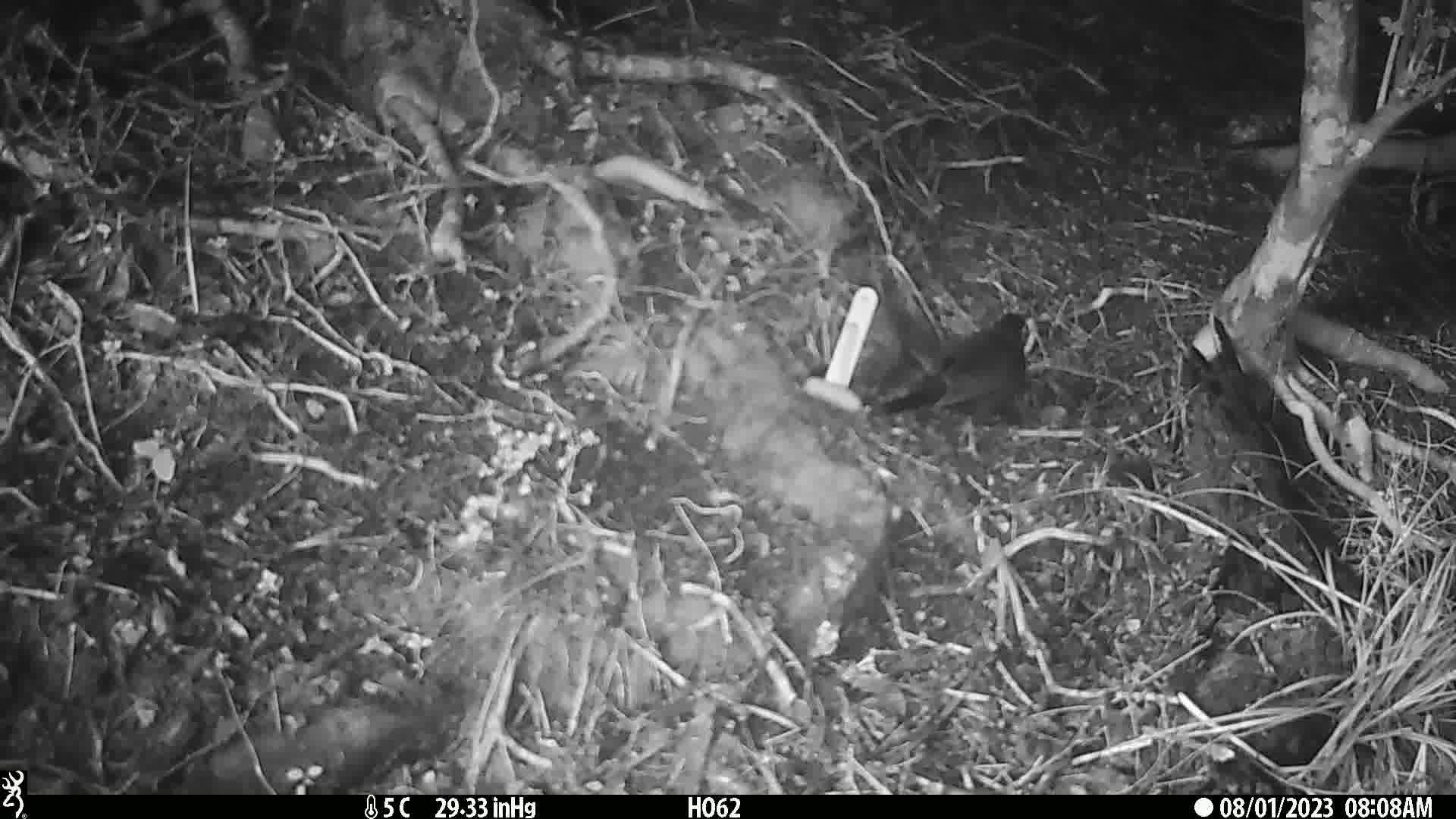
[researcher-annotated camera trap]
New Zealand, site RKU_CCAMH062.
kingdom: Animalia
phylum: Chordata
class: Aves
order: Passeriformes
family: Turdidae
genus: Turdus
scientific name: Turdus merula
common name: eurasian blackbird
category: blackbird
Blackbird (eurasian blackbird) (Turdus merula).